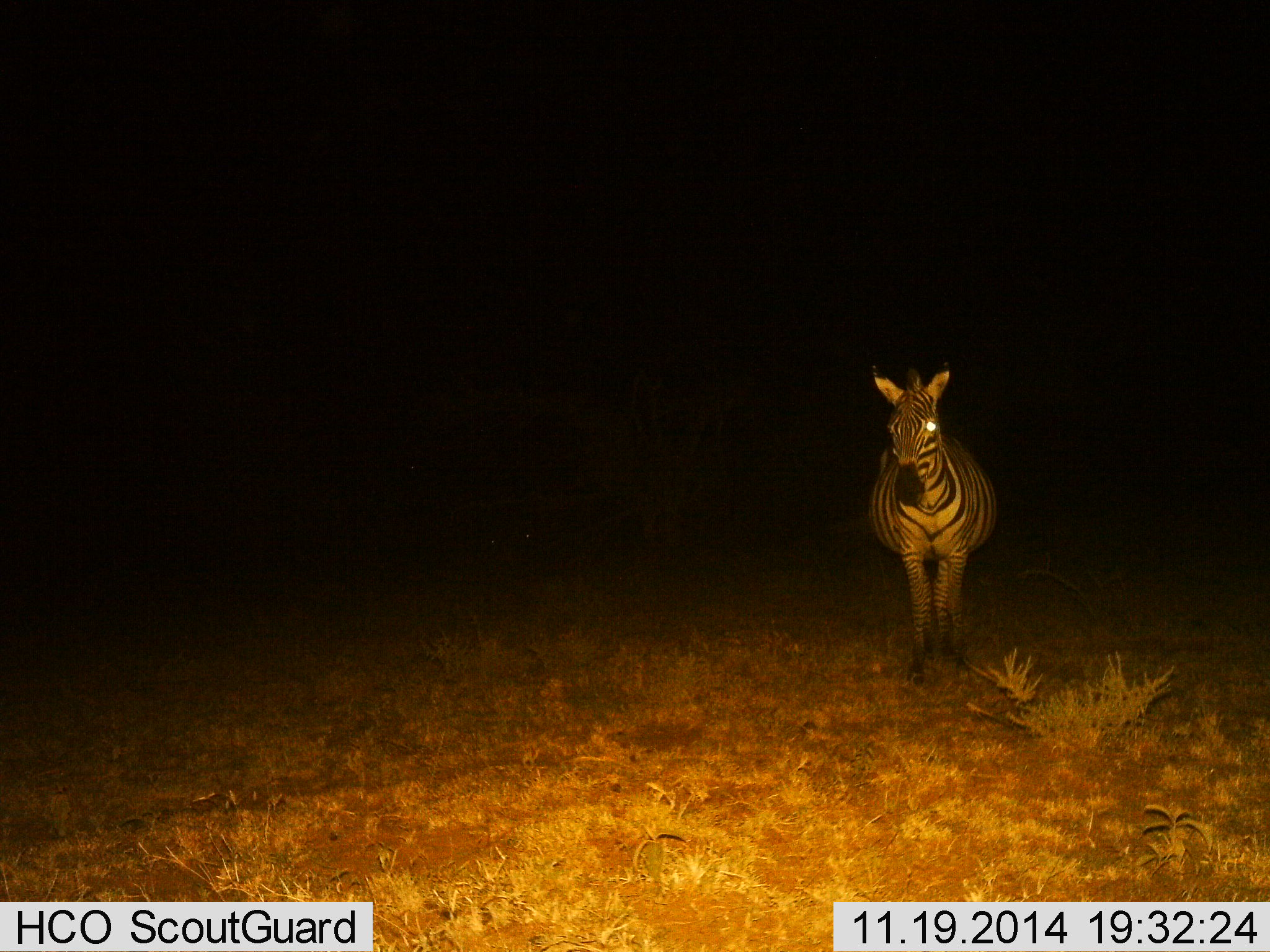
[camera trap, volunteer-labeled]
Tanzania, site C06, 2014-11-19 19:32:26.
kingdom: Animalia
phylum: Chordata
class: Mammalia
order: Perissodactyla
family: Equidae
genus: Equus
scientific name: Equus quagga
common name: plains zebra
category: zebra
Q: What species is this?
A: Zebra (plains zebra) (Equus quagga).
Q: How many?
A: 1.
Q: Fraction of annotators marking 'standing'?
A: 80%.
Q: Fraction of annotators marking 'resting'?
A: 0%.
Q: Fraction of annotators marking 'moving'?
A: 20%.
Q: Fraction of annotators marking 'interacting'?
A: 0%.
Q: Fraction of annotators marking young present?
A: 0%.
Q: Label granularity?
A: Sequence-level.